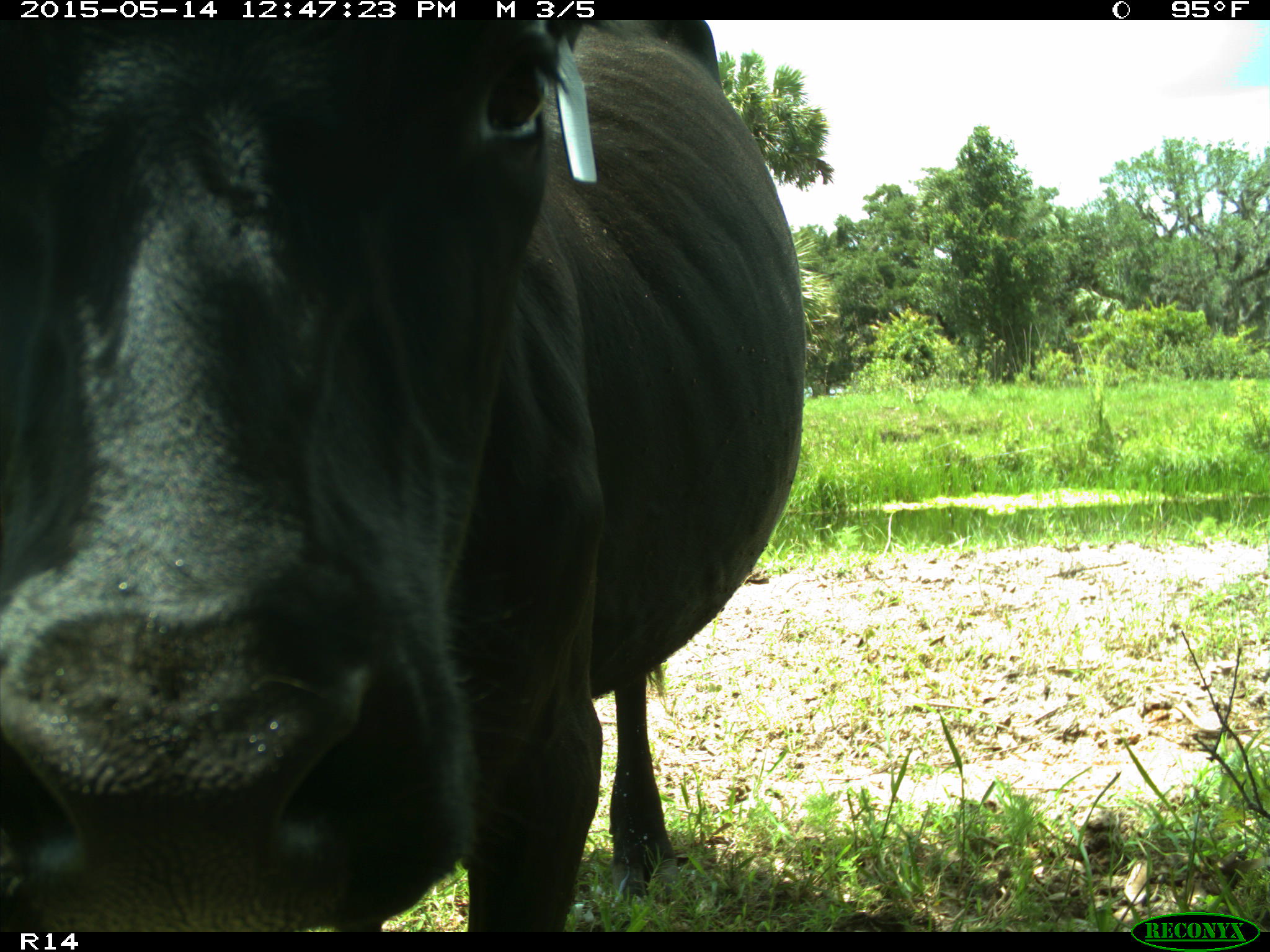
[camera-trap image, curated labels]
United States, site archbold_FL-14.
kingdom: Animalia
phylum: Chordata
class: Mammalia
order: Artiodactyla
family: Bovidae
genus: Bos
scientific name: Bos taurus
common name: domestic cow